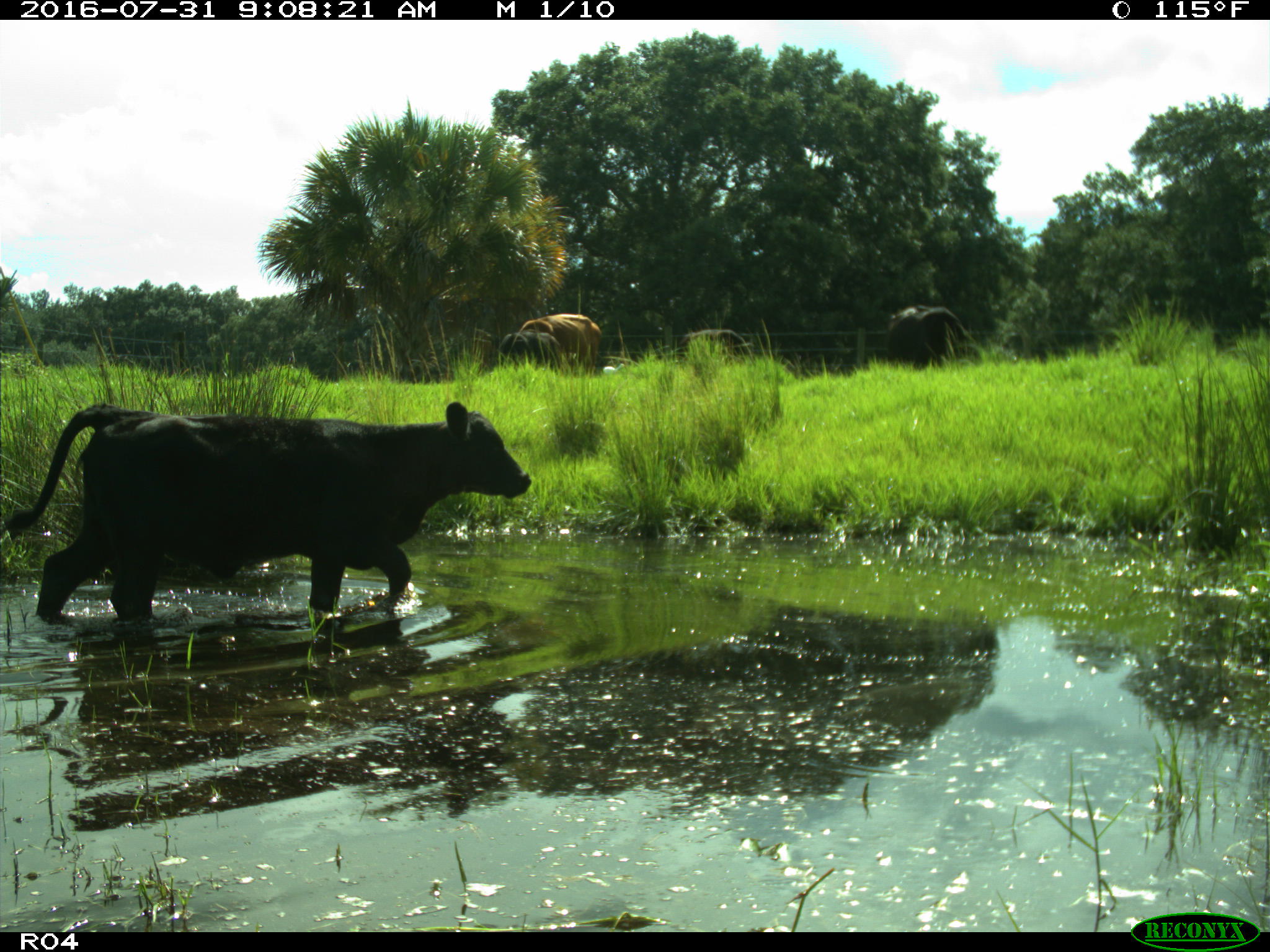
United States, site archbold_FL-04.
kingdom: Animalia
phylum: Chordata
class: Mammalia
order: Artiodactyla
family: Bovidae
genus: Bos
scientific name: Bos taurus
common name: domestic cow